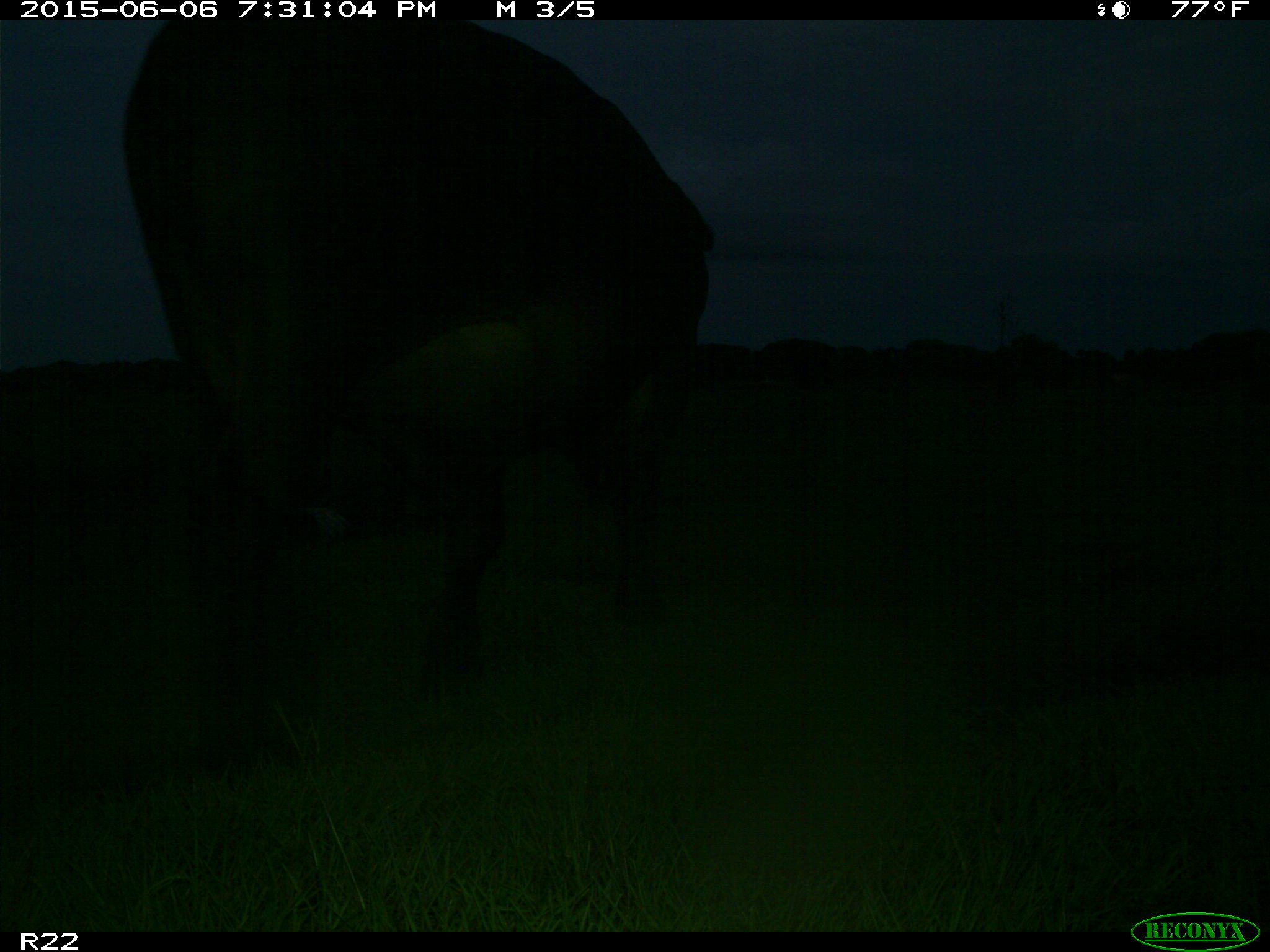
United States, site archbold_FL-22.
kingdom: Animalia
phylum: Chordata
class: Mammalia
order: Artiodactyla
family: Bovidae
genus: Bos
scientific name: Bos taurus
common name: domestic cow